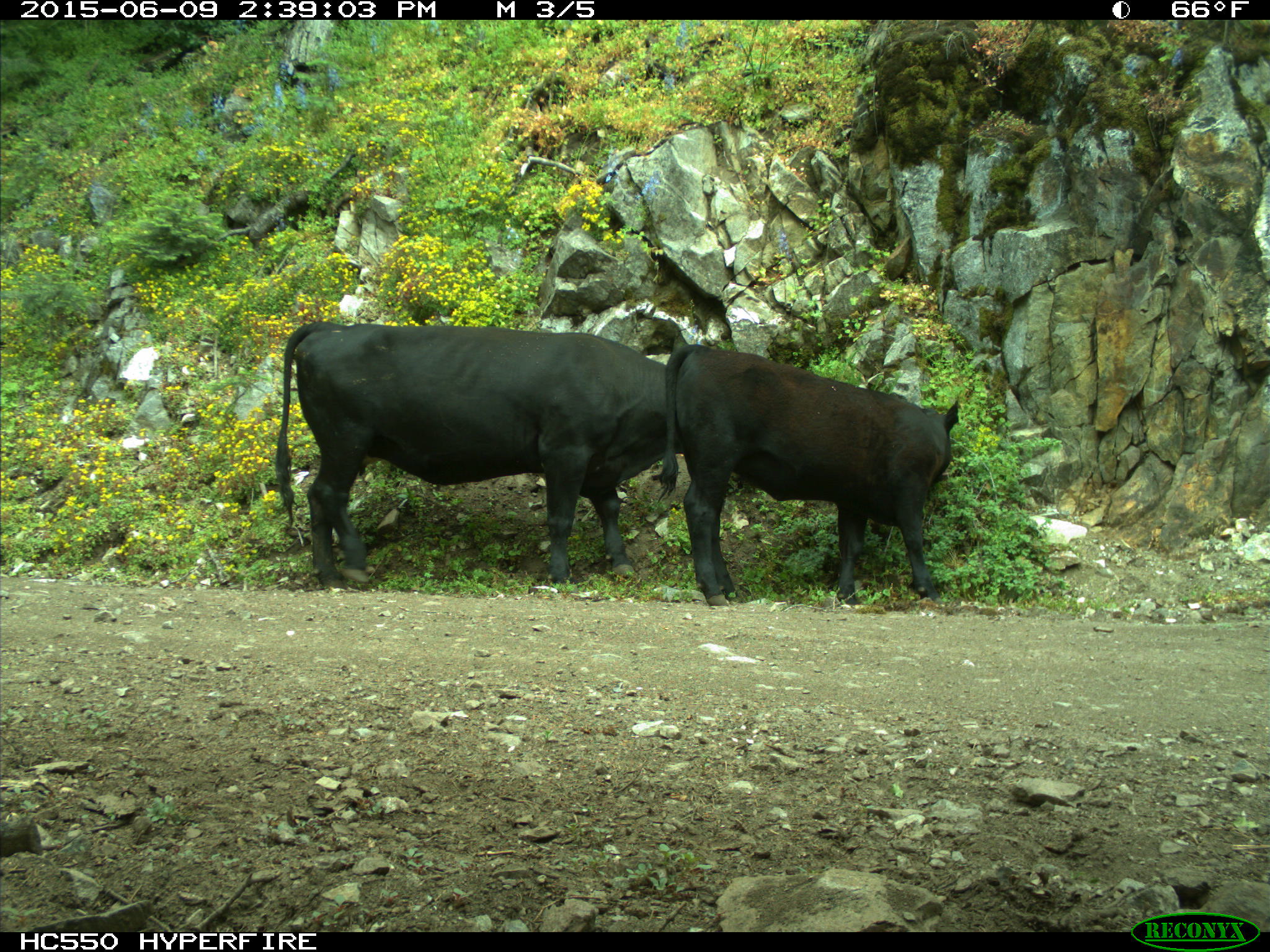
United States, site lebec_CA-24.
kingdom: Animalia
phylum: Chordata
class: Mammalia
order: Artiodactyla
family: Bovidae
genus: Bos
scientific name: Bos taurus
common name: domestic cow